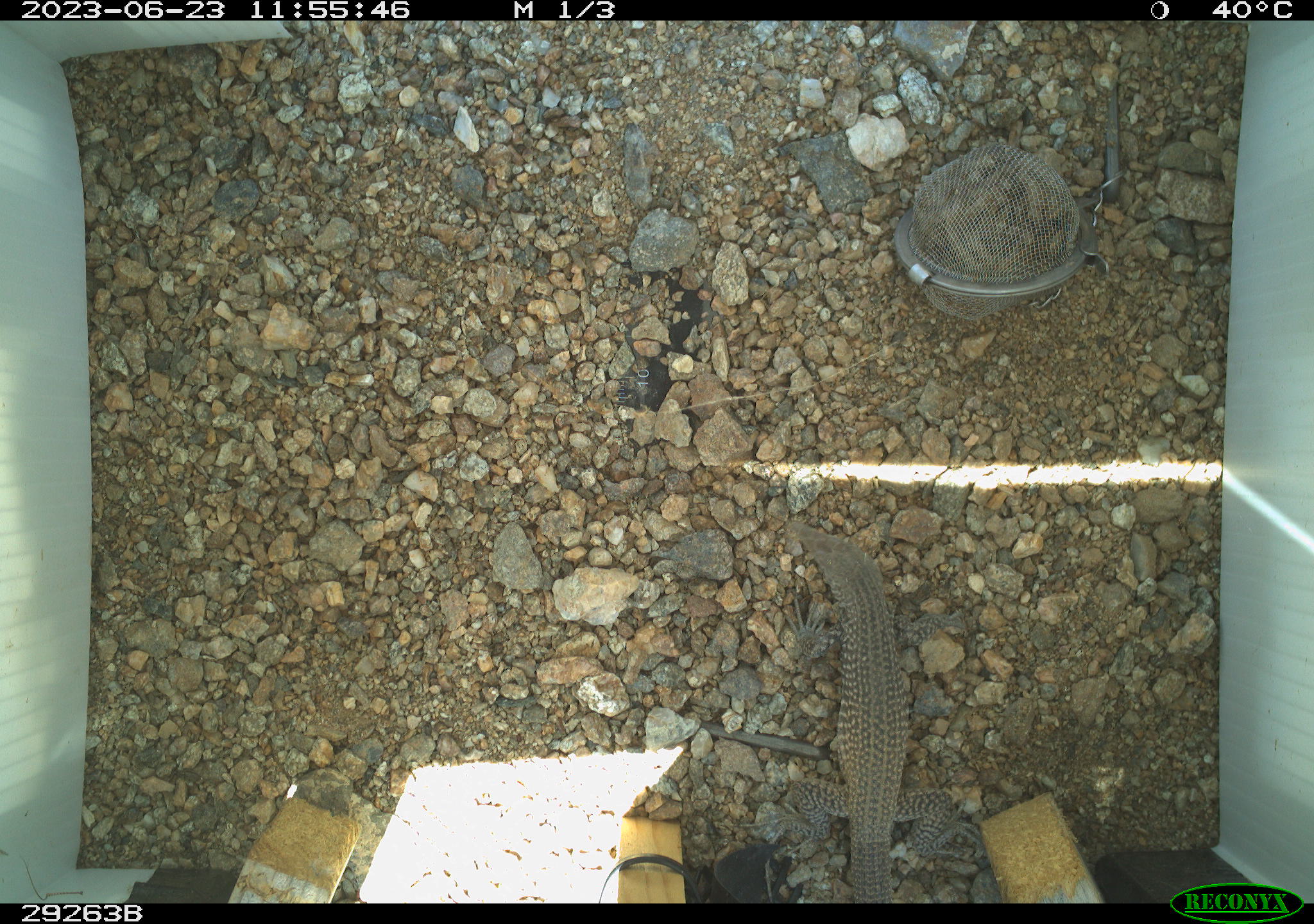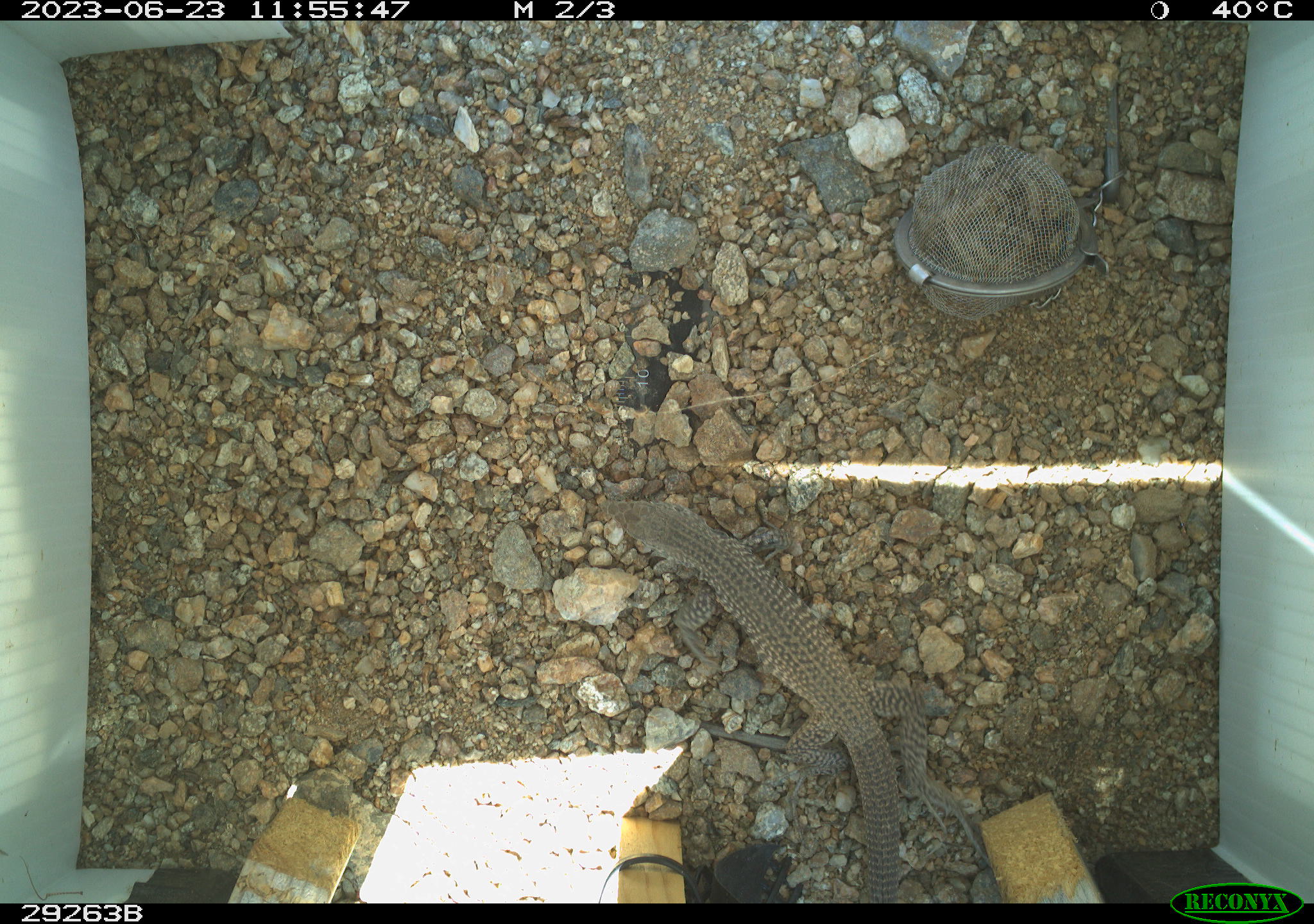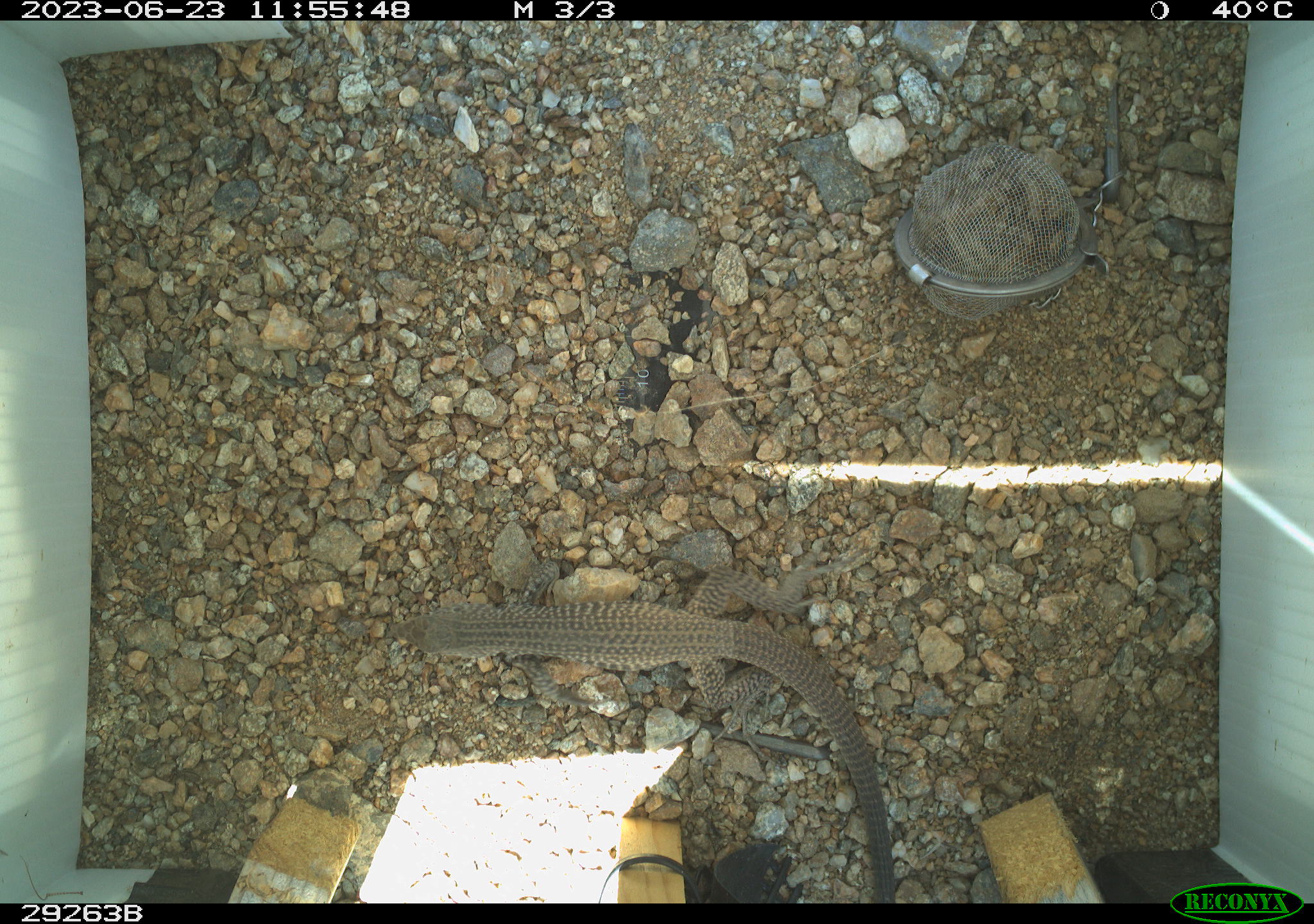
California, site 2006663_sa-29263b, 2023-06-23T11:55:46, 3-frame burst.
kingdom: Animalia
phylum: Chordata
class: Reptilia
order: Squamata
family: Teiidae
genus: Aspidoscelis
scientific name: Aspidoscelis tigris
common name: western whiptail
Western whiptail (Aspidoscelis tigris).